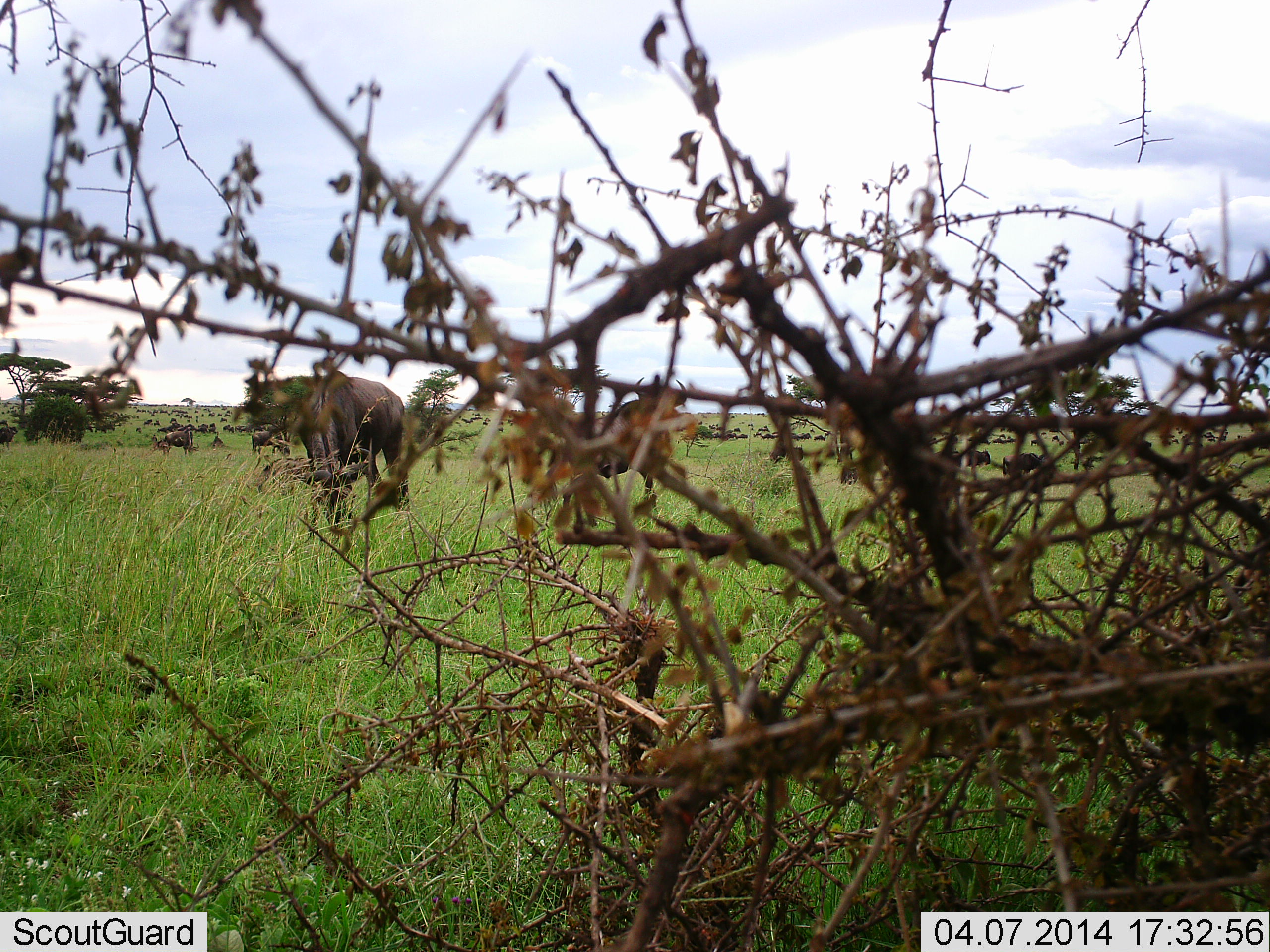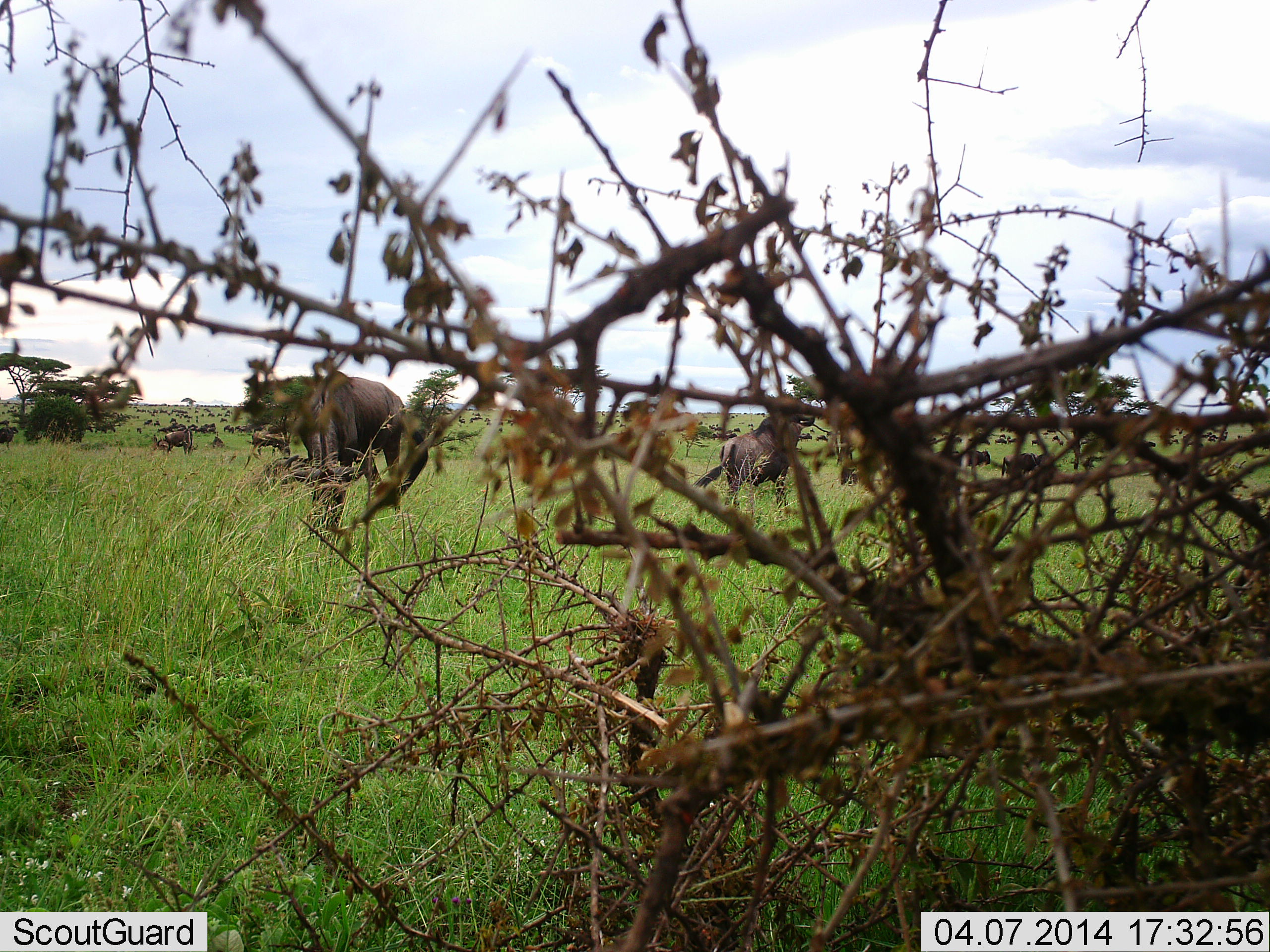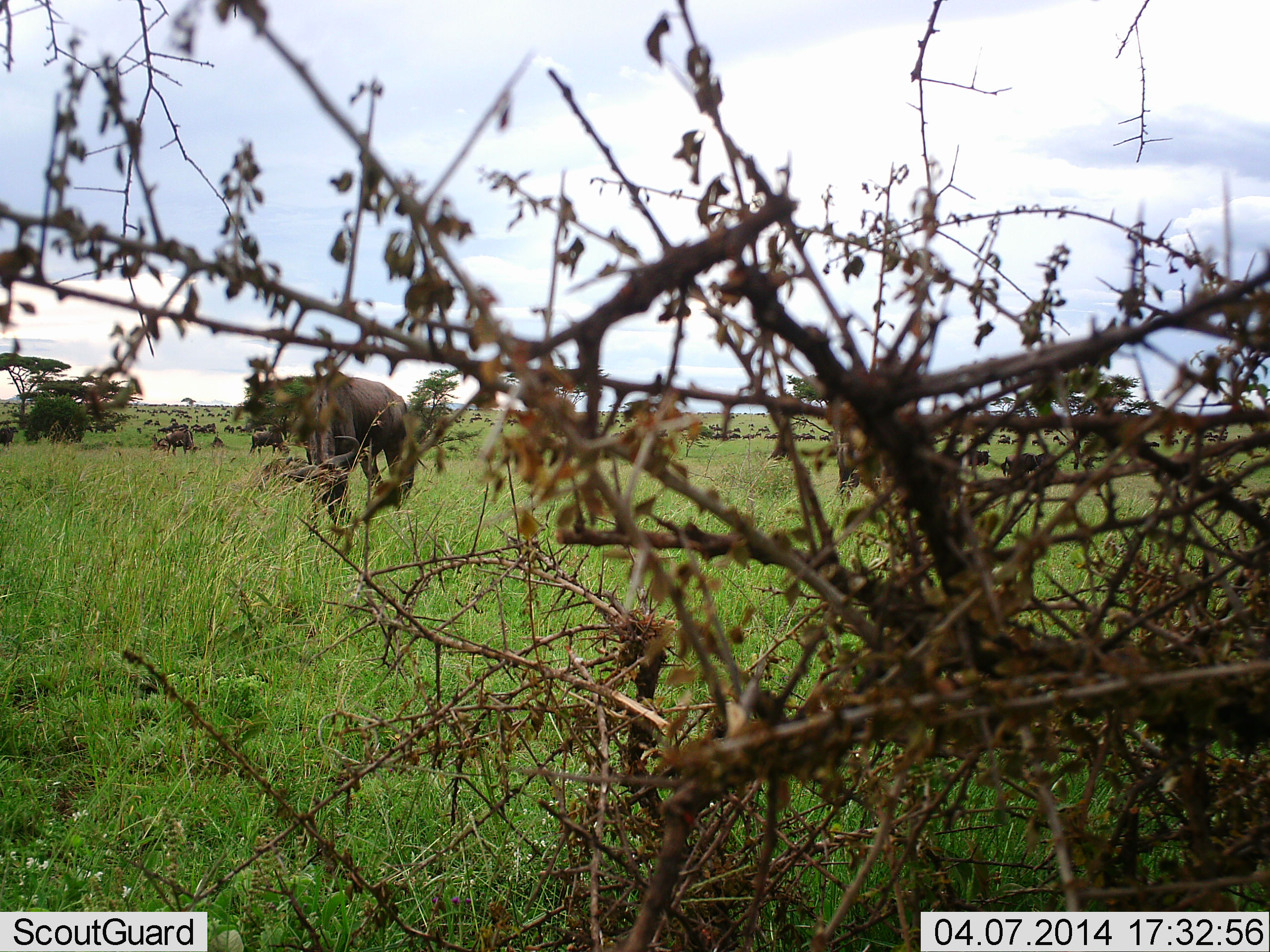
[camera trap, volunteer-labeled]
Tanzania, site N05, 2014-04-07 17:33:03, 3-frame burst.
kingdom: Animalia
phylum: Chordata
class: Mammalia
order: Artiodactyla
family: Bovidae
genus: Connochaetes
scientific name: Connochaetes taurinus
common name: blue wildebeest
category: wildebeest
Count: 4.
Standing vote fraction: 58%.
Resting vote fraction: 0%.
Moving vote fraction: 92%.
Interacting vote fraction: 0%.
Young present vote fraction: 8%.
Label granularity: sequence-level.